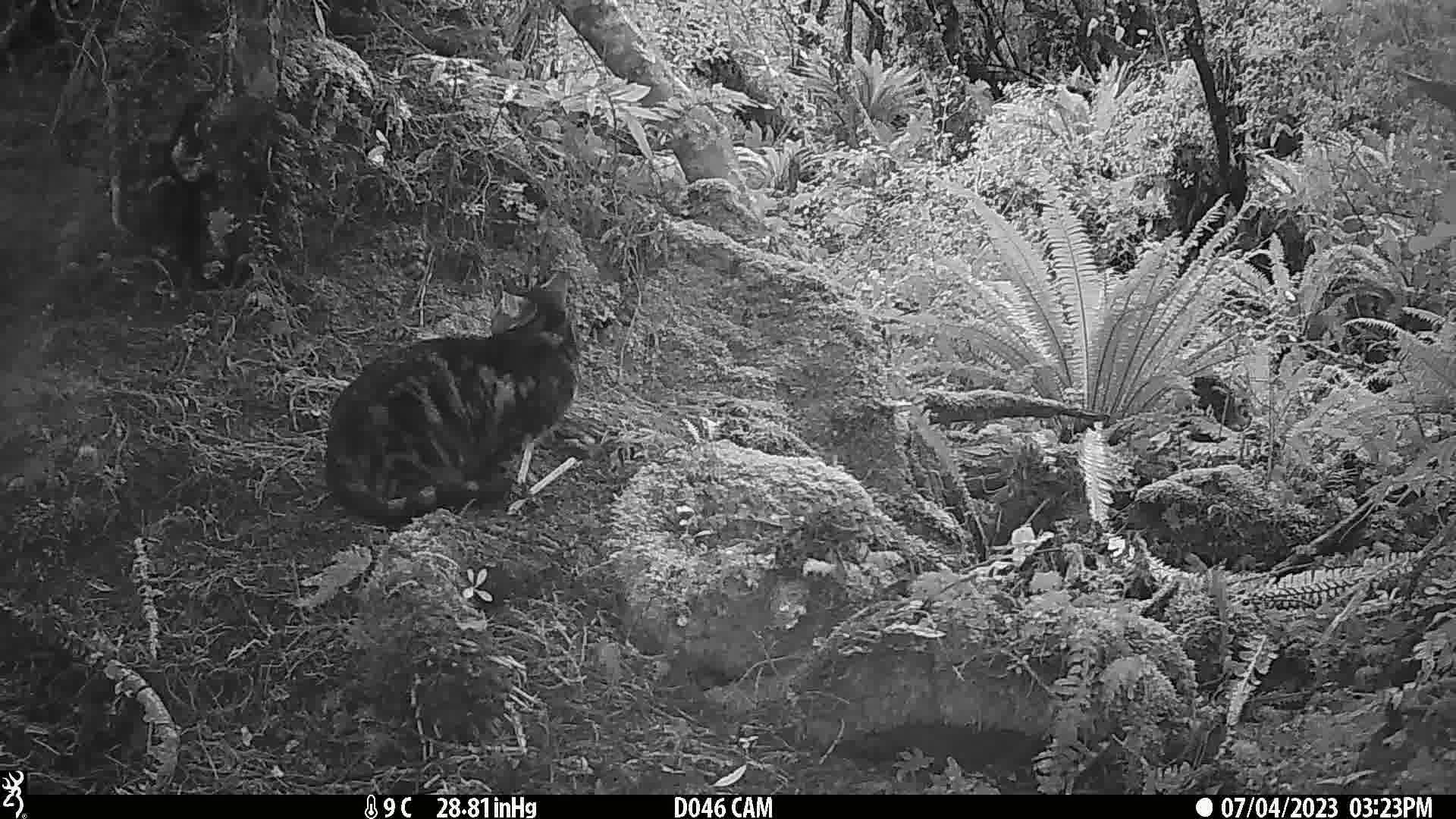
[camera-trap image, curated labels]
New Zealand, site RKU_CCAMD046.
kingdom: Animalia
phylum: Chordata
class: Mammalia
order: Carnivora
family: Felidae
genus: Felis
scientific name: Felis catus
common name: domestic cat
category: cat